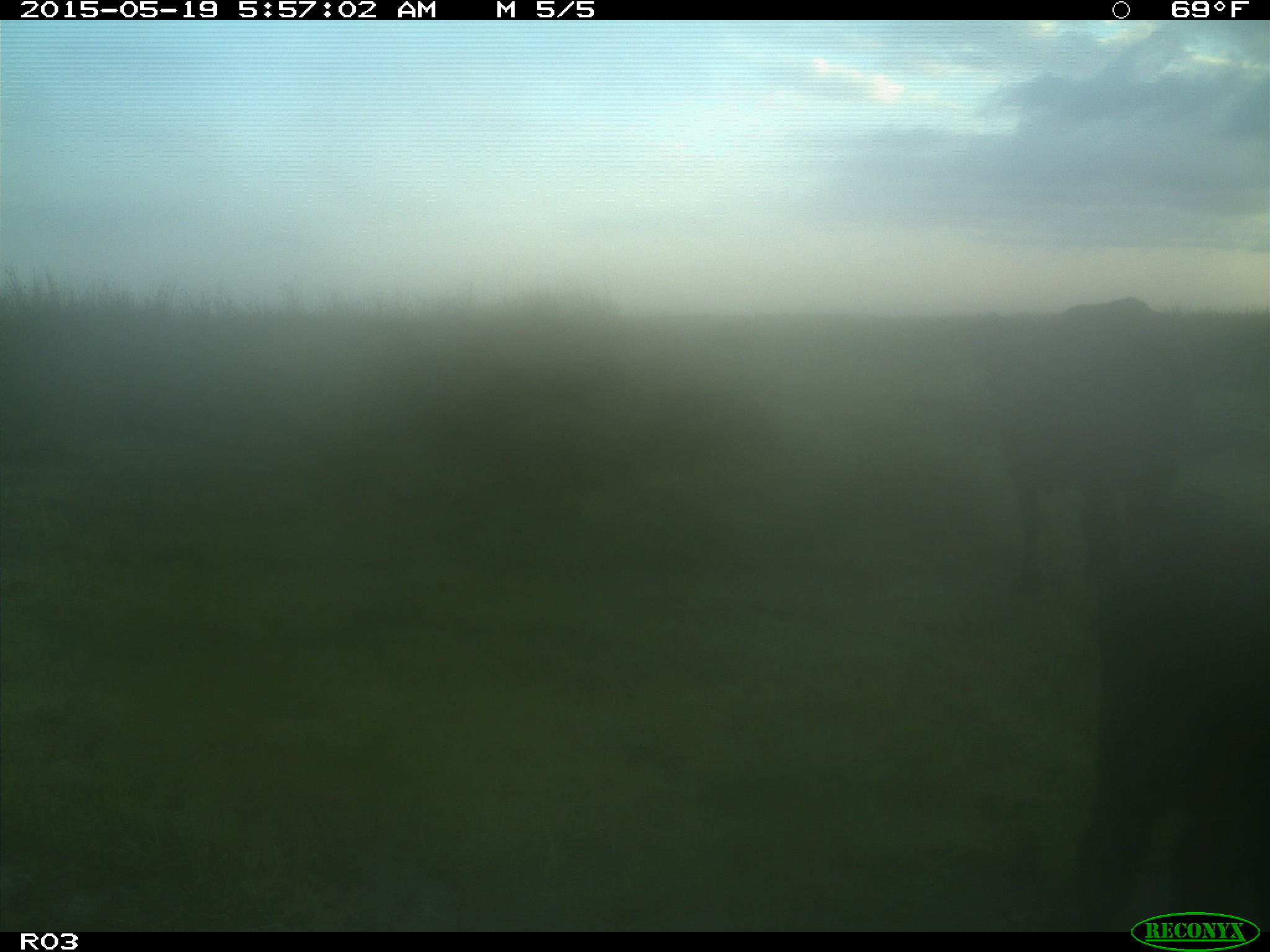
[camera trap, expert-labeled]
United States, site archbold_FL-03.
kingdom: Animalia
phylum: Chordata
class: Mammalia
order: Artiodactyla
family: Bovidae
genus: Bos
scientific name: Bos taurus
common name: domestic cow